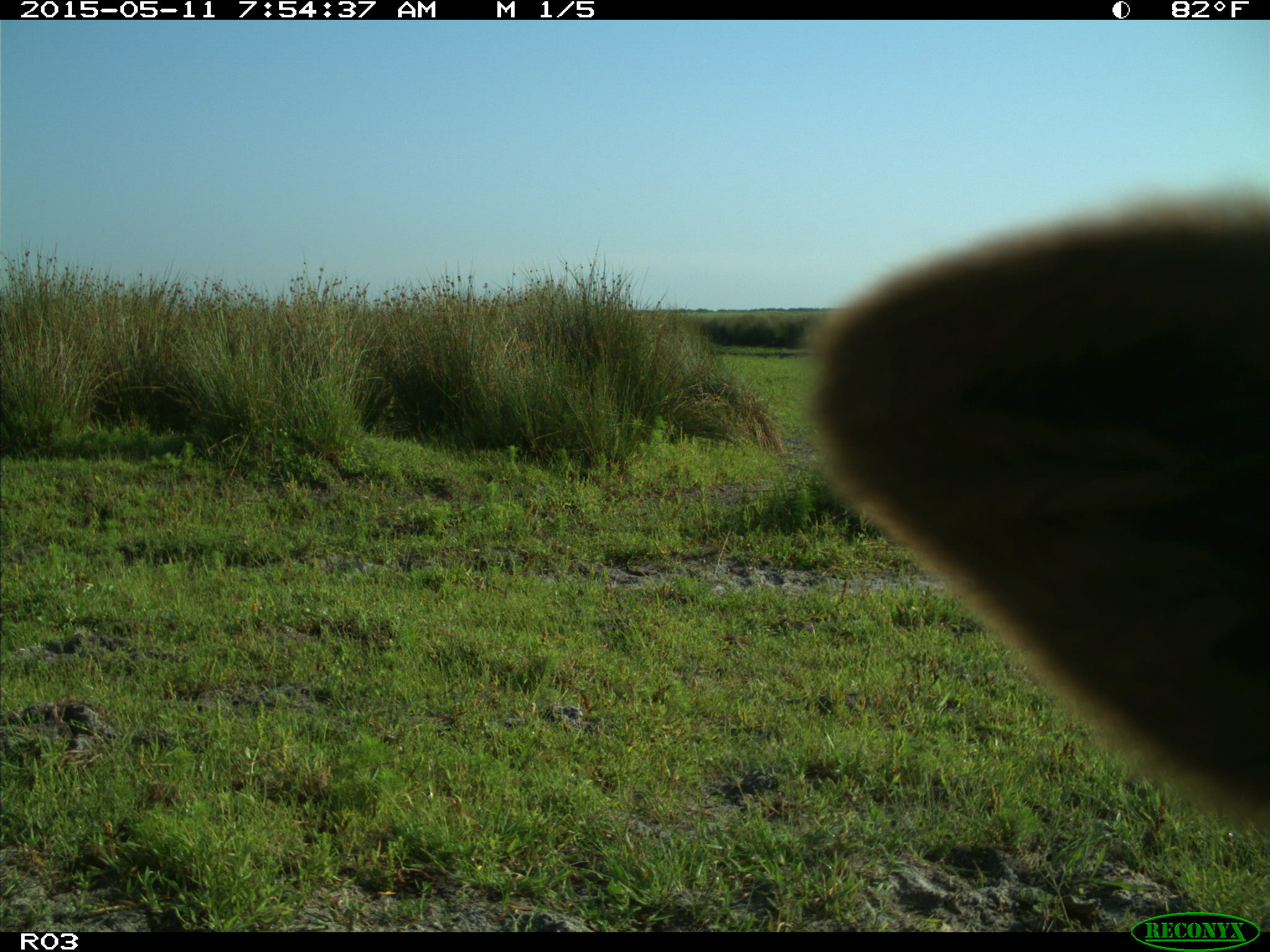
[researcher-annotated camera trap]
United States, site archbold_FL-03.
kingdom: Animalia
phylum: Chordata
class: Mammalia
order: Artiodactyla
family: Bovidae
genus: Bos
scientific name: Bos taurus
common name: domestic cow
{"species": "Bos taurus (domestic cow)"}